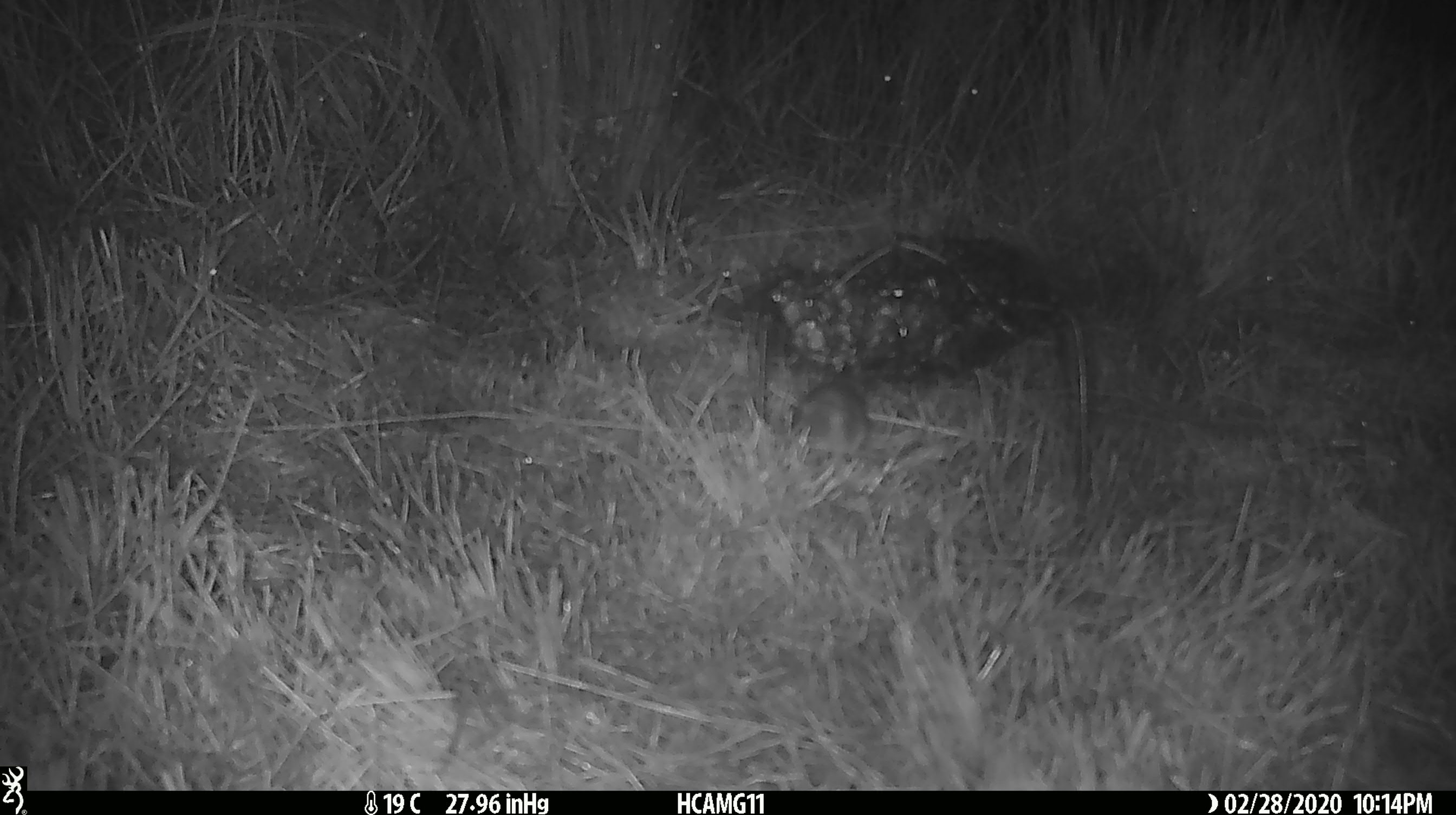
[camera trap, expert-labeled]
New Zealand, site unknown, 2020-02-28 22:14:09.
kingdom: Animalia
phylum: Chordata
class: Mammalia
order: Rodentia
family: Muridae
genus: Mus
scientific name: Mus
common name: mouse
Mouse (Mus).